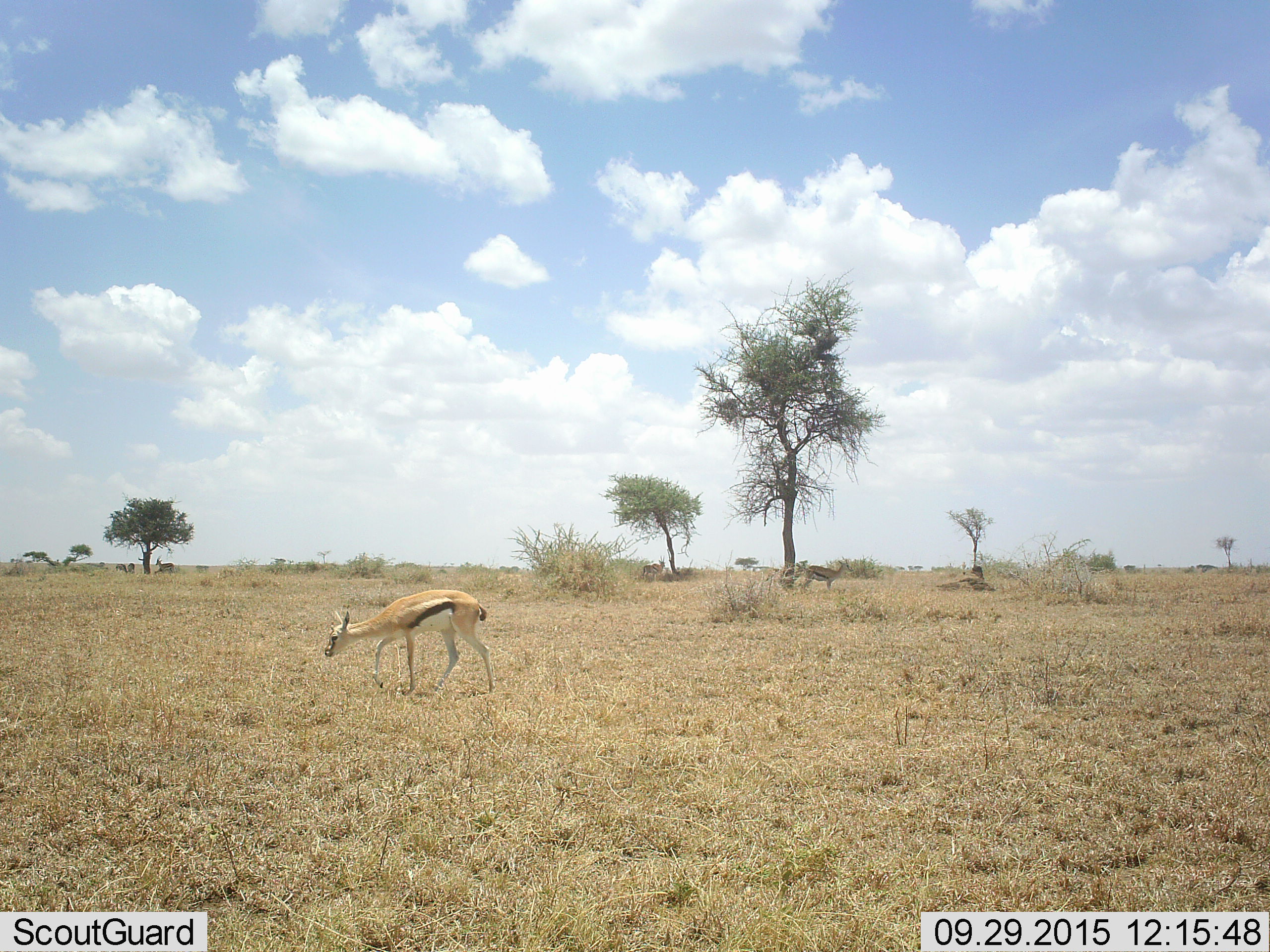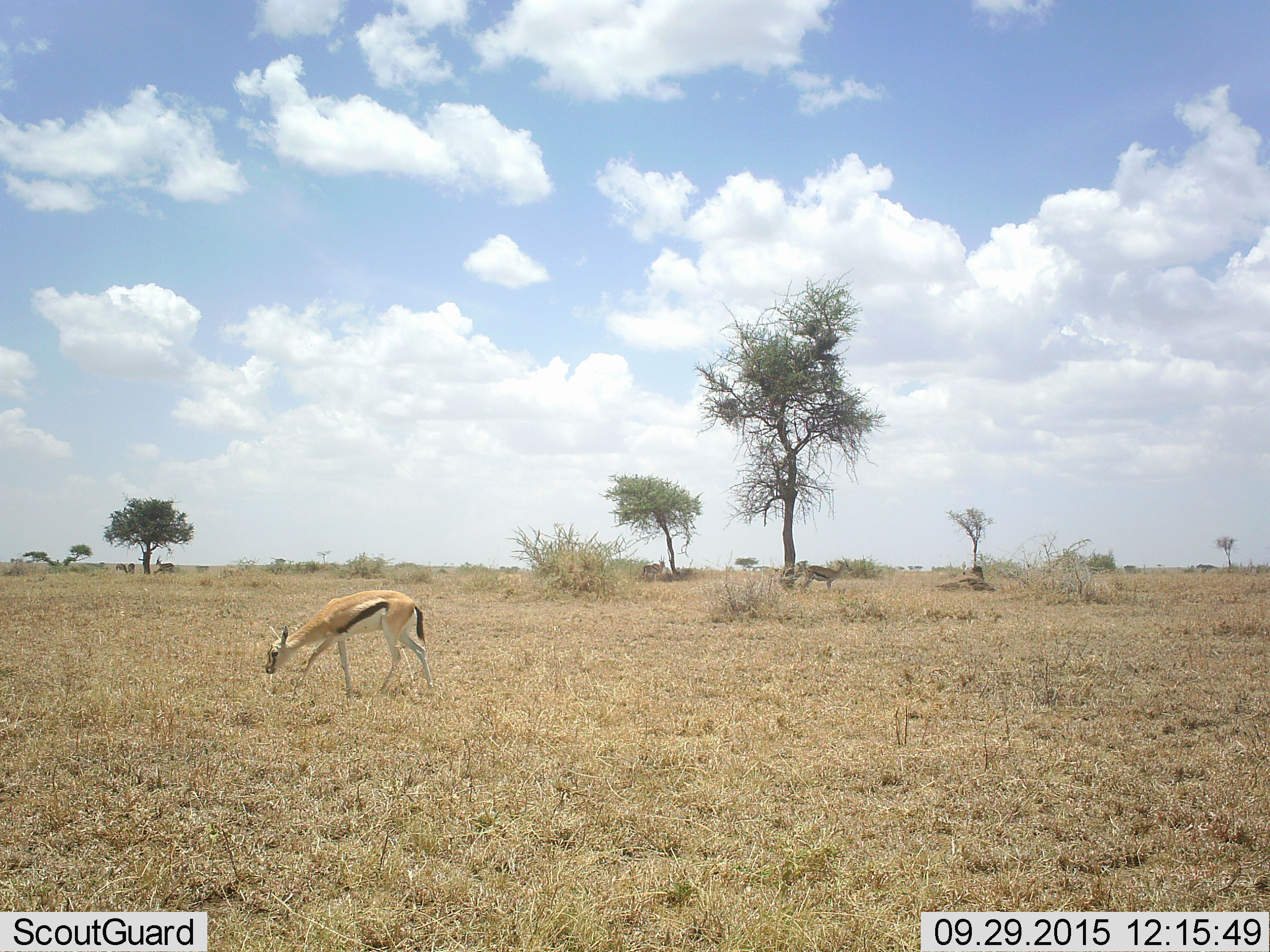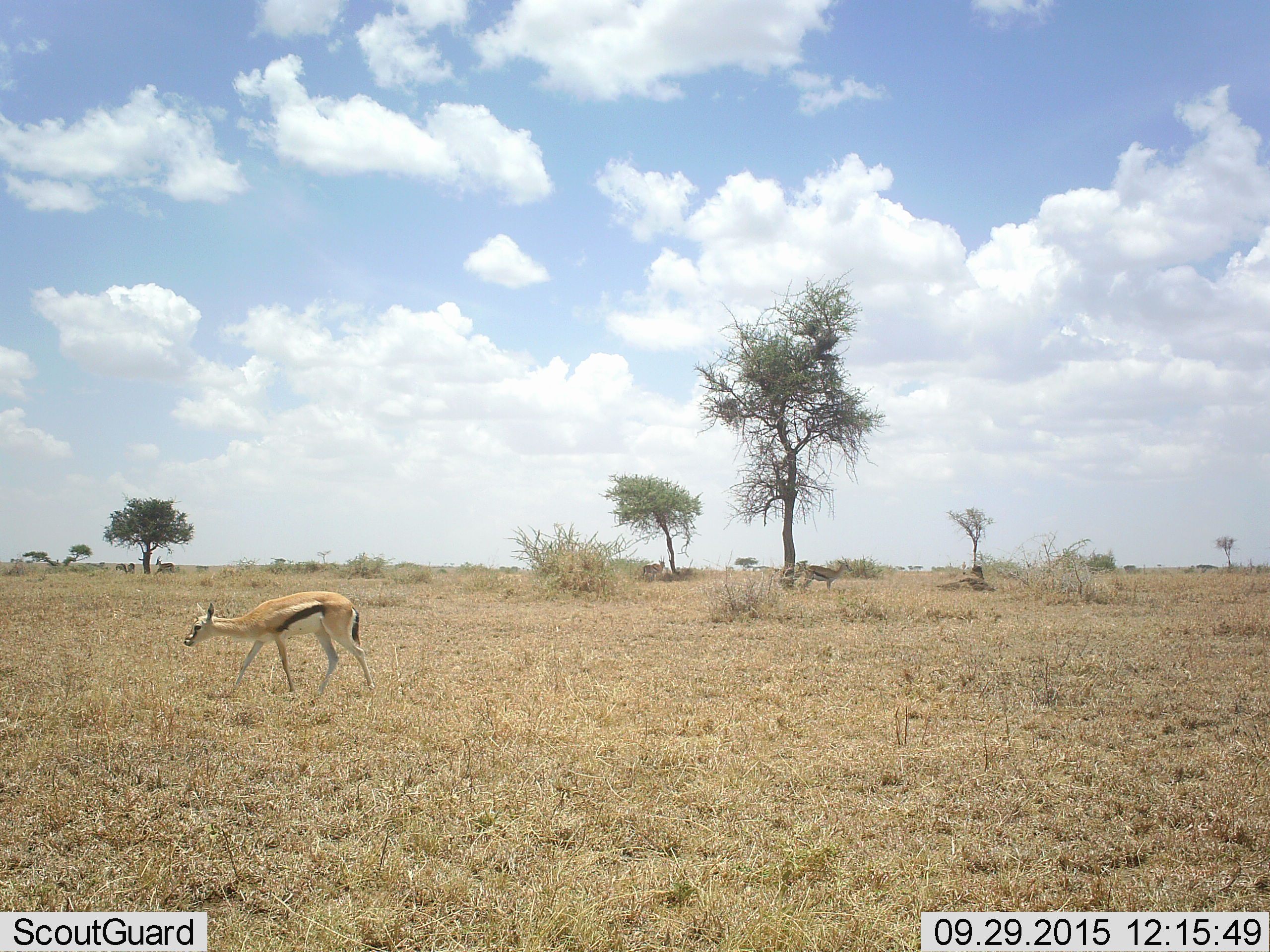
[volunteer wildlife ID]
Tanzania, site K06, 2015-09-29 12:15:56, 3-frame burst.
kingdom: Animalia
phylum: Chordata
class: Mammalia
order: Artiodactyla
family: Bovidae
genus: Eudorcas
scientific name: Eudorcas thomsonii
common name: thomson's gazelle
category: gazellethomsons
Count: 6.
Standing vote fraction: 56%.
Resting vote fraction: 11%.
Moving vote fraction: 78%.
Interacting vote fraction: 0%.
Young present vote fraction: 11%.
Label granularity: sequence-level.